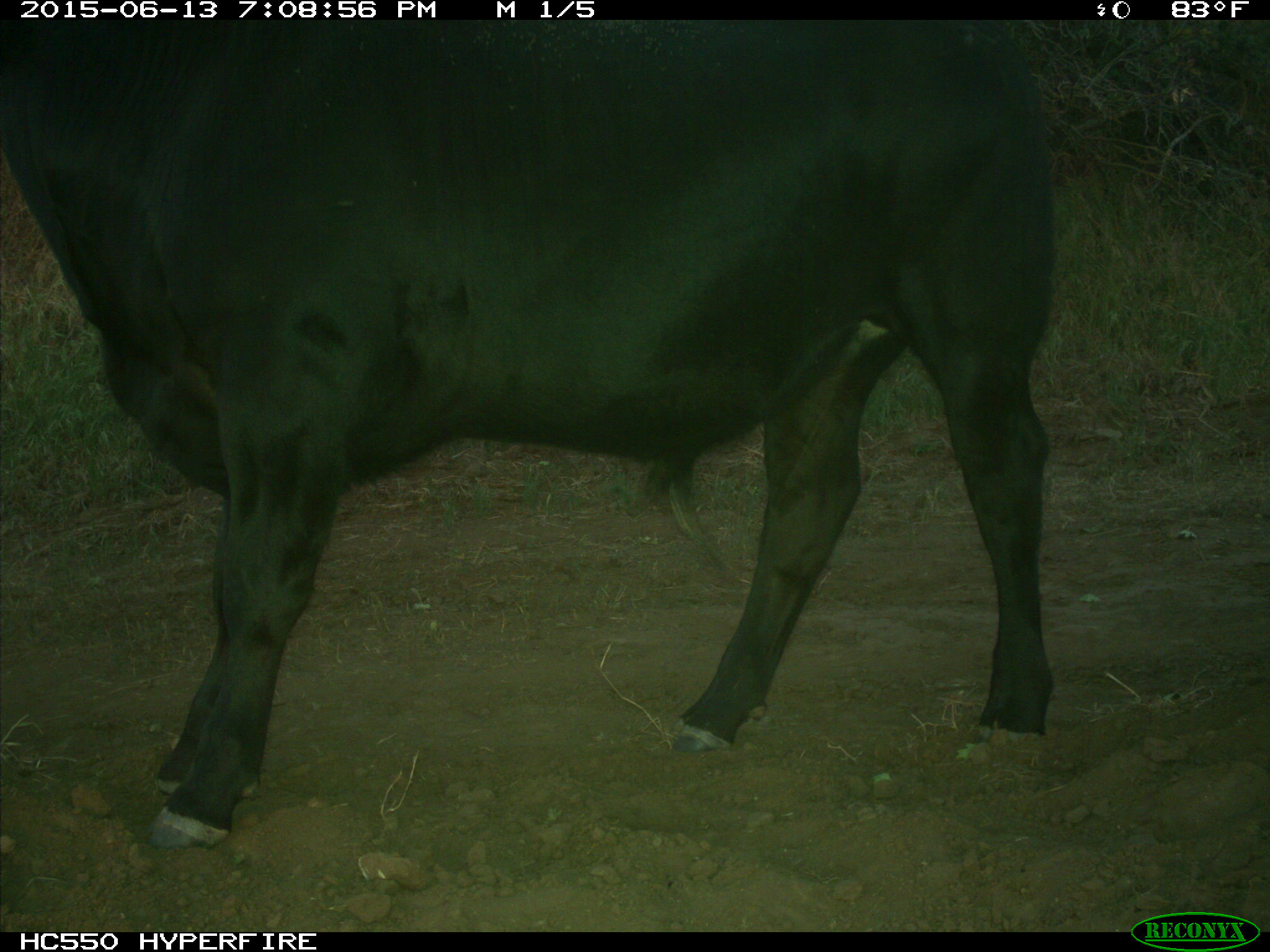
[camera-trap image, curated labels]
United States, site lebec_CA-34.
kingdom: Animalia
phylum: Chordata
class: Mammalia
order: Artiodactyla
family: Bovidae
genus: Bos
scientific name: Bos taurus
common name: domestic cow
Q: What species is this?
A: Bos taurus (domestic cow).